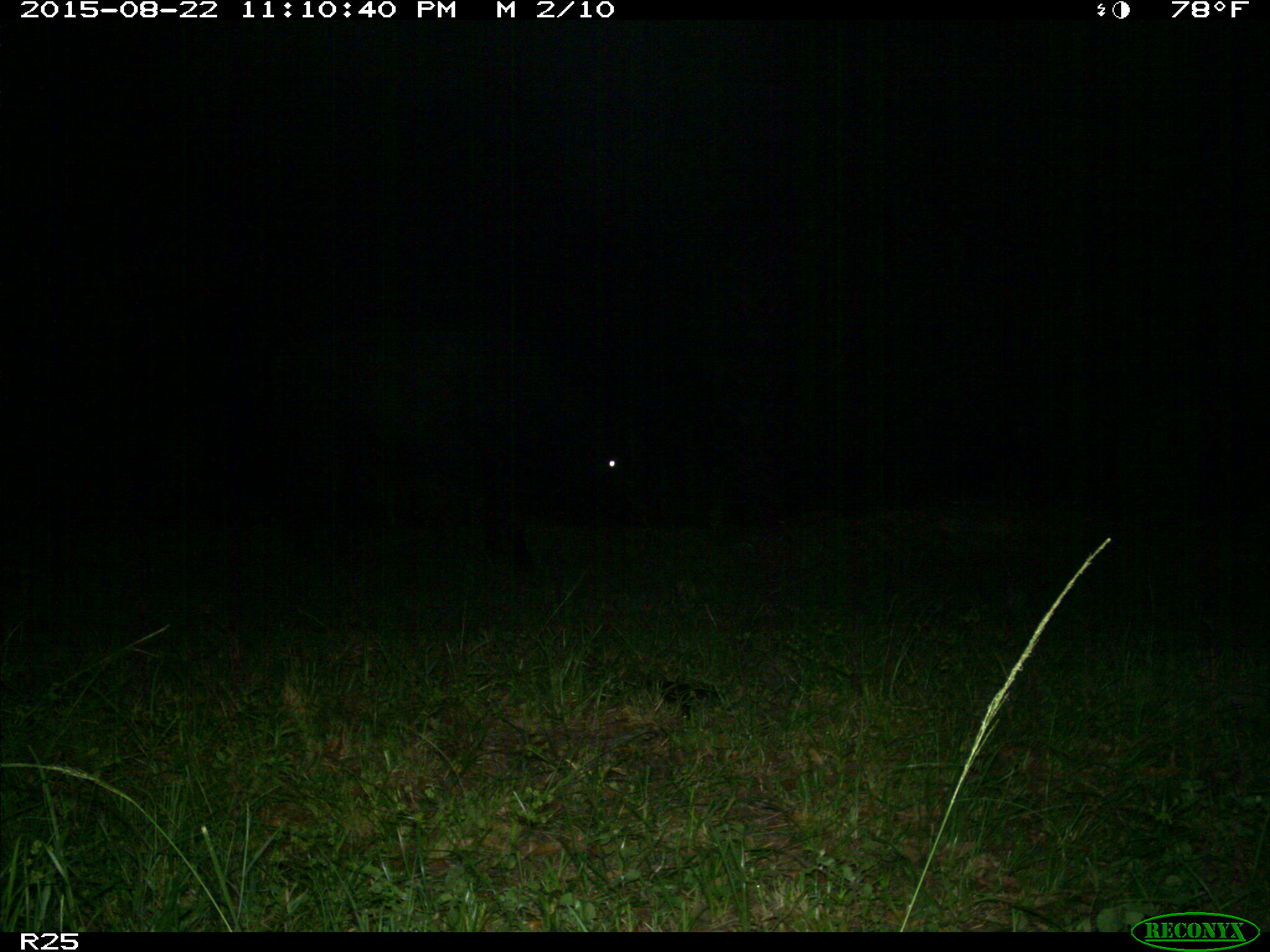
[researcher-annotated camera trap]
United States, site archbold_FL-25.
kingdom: Animalia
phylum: Chordata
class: Mammalia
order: Artiodactyla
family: Bovidae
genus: Bos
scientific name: Bos taurus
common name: domestic cow